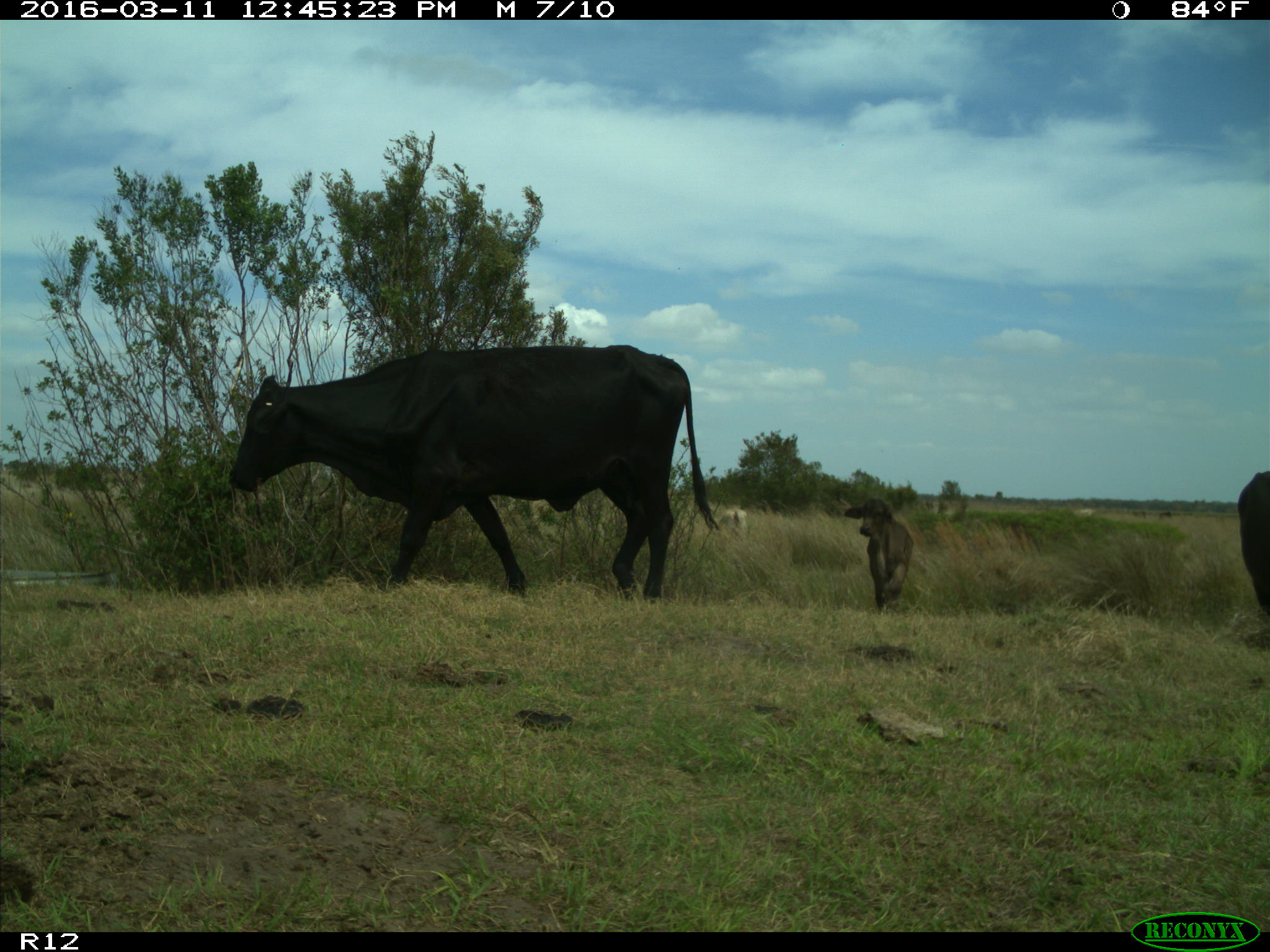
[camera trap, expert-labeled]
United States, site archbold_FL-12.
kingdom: Animalia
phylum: Chordata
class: Mammalia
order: Artiodactyla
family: Bovidae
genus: Bos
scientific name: Bos taurus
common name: domestic cow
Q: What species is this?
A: Bos taurus (domestic cow).